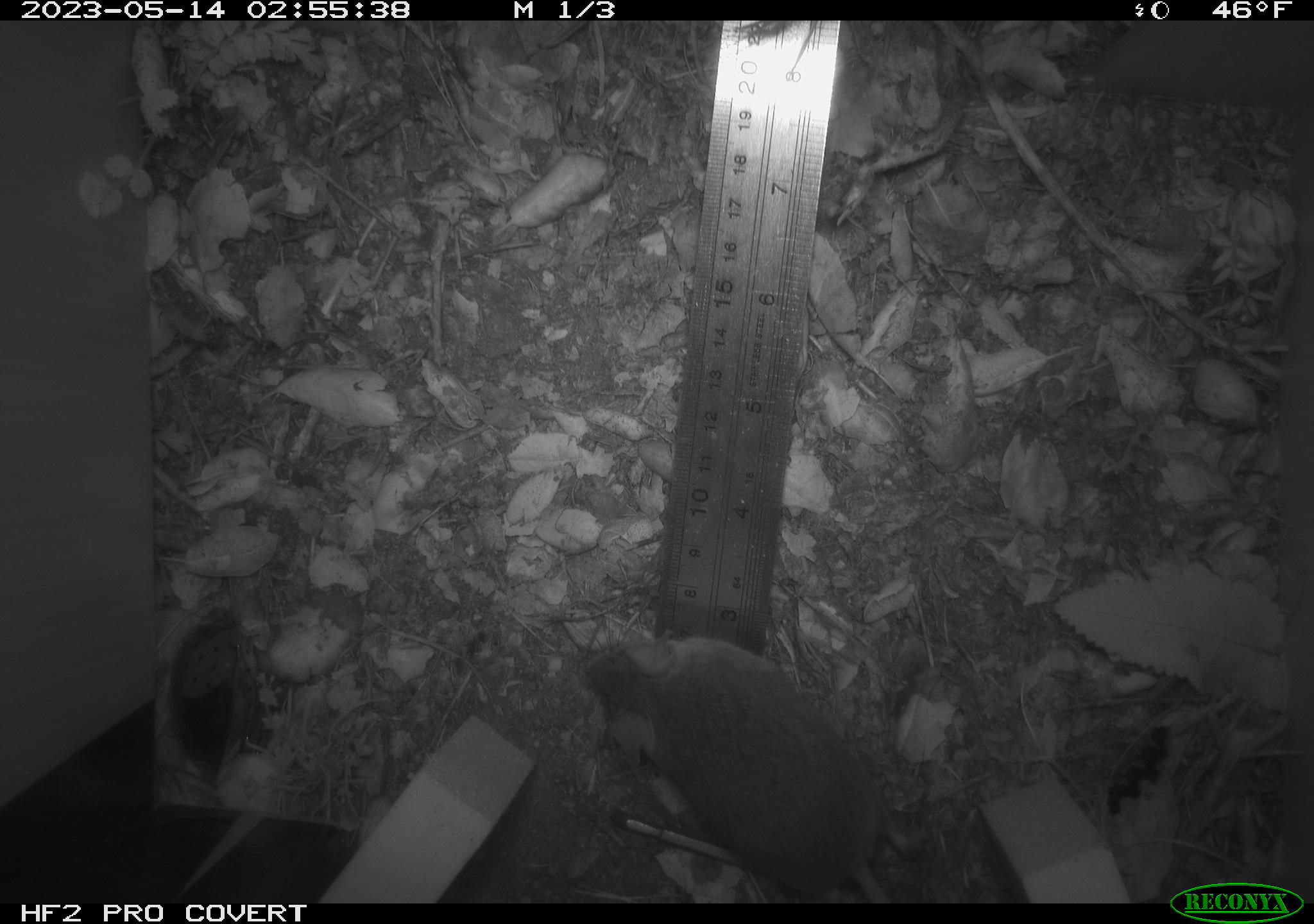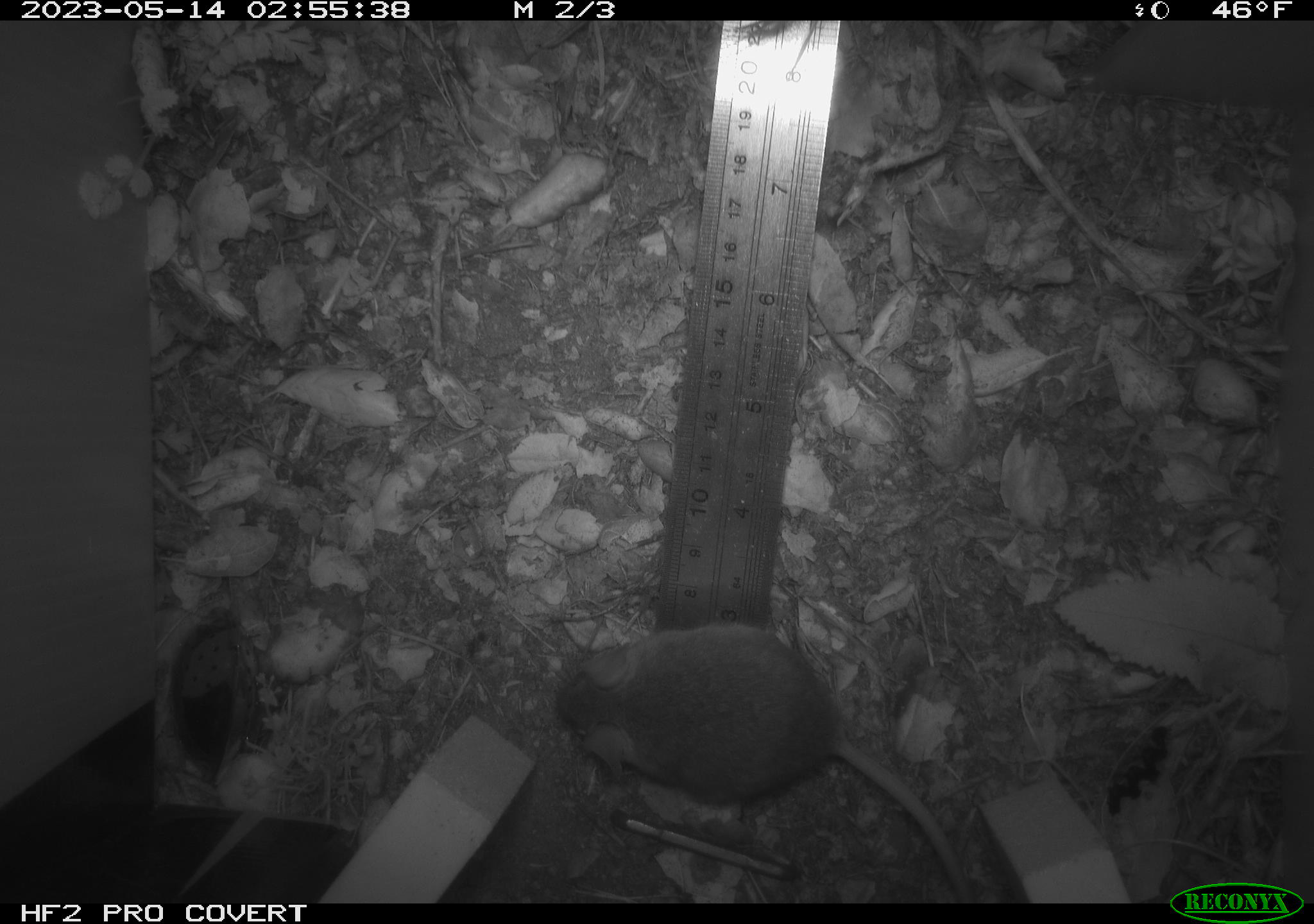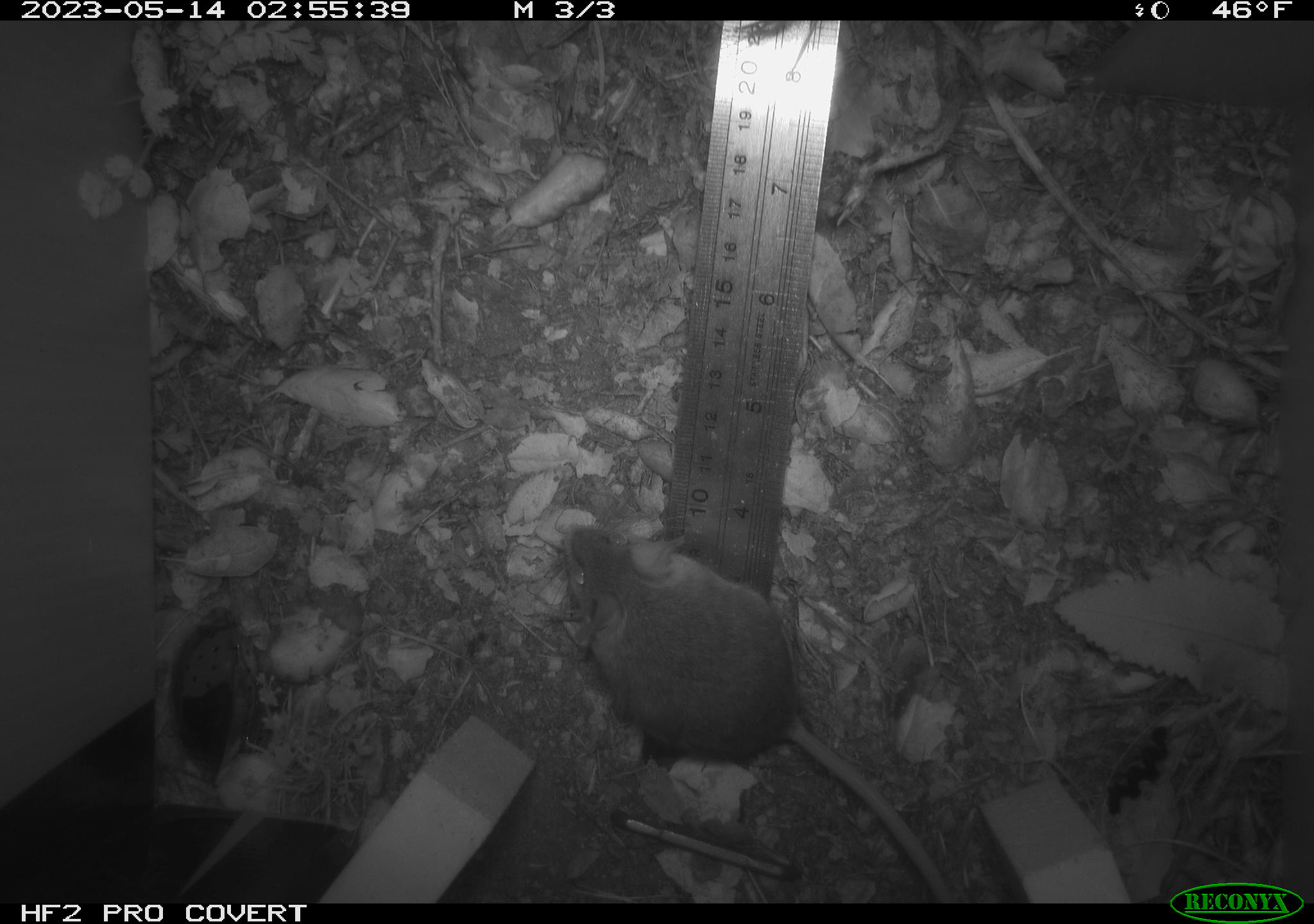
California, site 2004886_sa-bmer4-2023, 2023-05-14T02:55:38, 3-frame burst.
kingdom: Animalia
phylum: Chordata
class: Mammalia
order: Rodentia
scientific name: Rodentia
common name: mouse species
Mouse species (Rodentia).